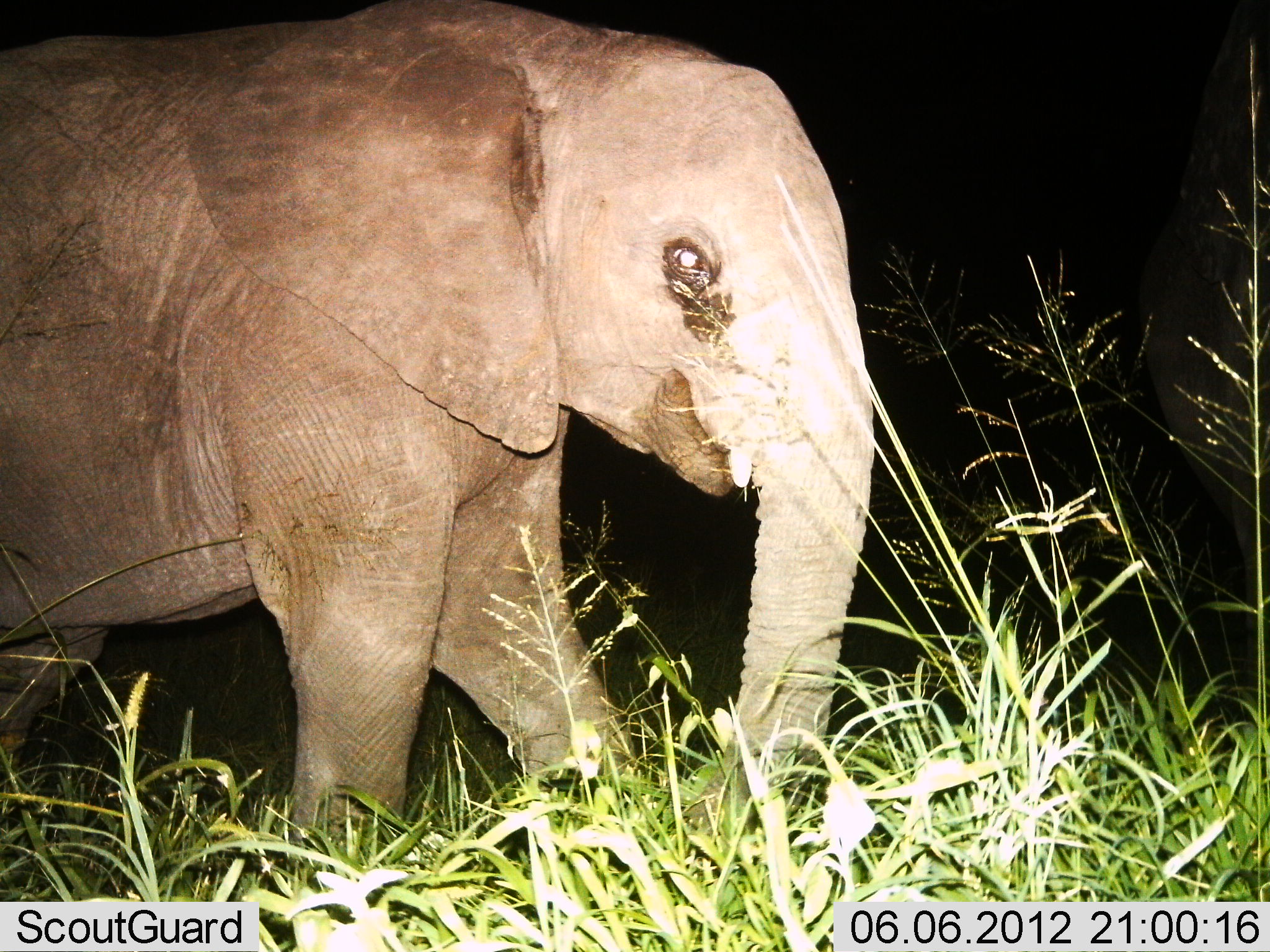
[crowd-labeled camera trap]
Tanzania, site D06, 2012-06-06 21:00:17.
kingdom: Animalia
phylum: Chordata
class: Mammalia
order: Proboscidea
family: Elephantidae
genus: Loxodonta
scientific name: Loxodonta africana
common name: african bush elephant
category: elephant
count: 1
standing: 40%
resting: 0%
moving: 70%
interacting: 0%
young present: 20%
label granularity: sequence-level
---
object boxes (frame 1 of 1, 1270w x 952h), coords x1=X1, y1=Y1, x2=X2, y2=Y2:
animal: x1=1, y1=0, x2=889, y2=860